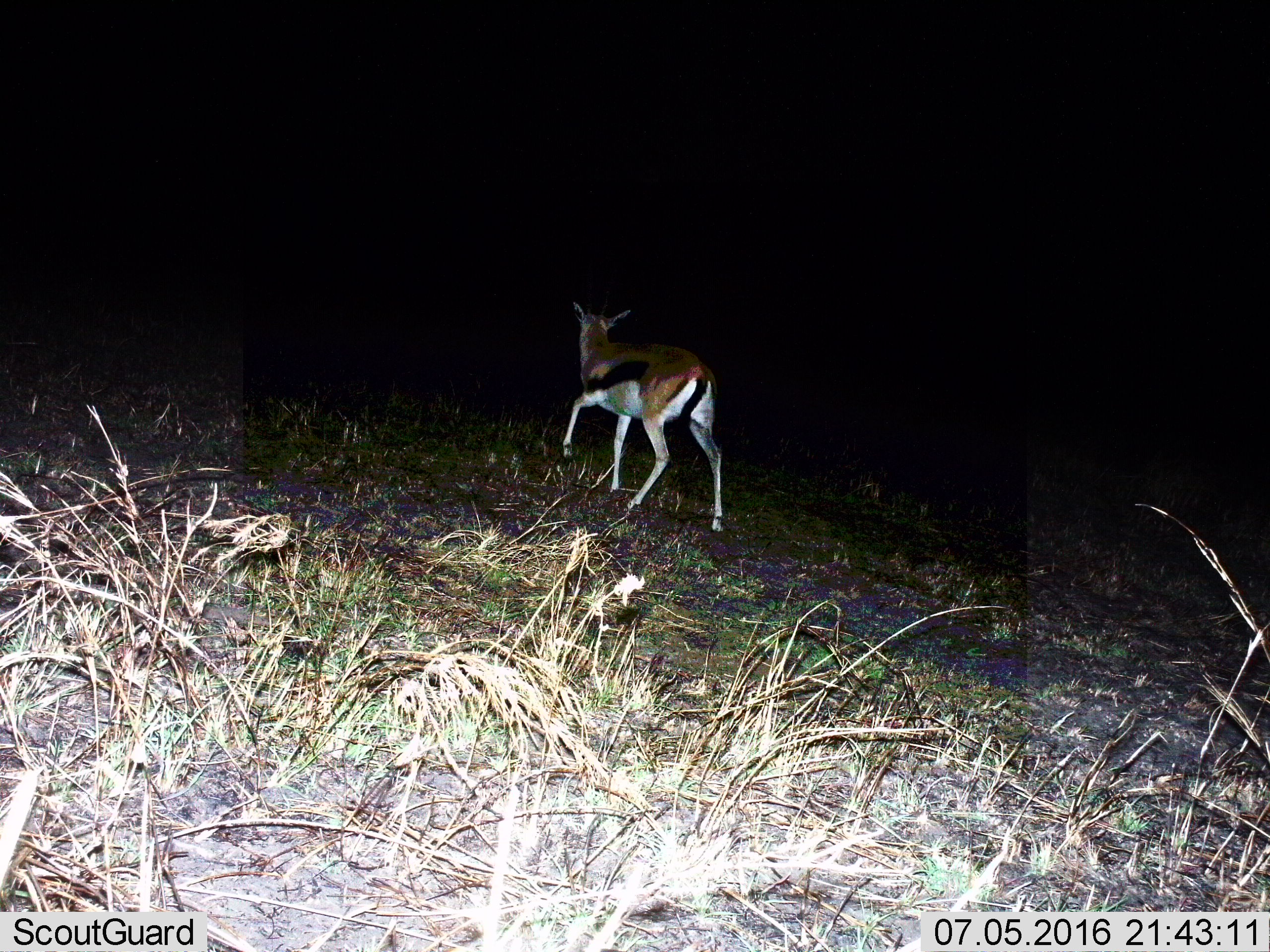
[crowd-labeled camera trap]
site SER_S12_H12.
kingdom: Animalia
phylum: Chordata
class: Mammalia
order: Artiodactyla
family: Bovidae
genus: Eudorcas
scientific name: Eudorcas thomsonii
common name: thomson's gazelle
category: gazellethomsons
Gazellethomsons (thomson's gazelle) (Eudorcas thomsonii), count 1. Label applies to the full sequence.